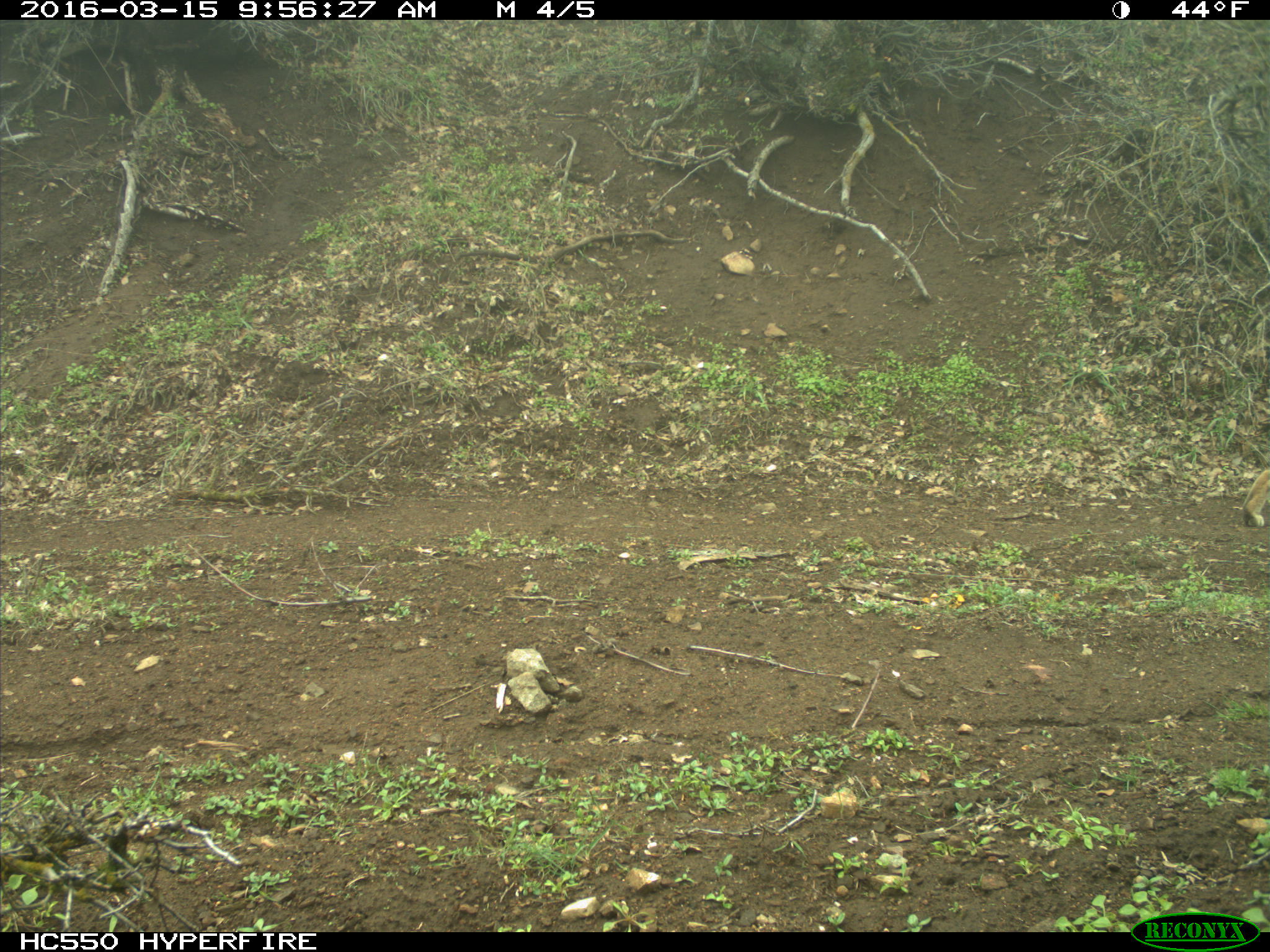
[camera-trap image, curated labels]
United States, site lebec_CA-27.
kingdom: Animalia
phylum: Chordata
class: Mammalia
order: Carnivora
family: Felidae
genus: Lynx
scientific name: Lynx rufus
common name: bobcat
Lynx rufus (bobcat).